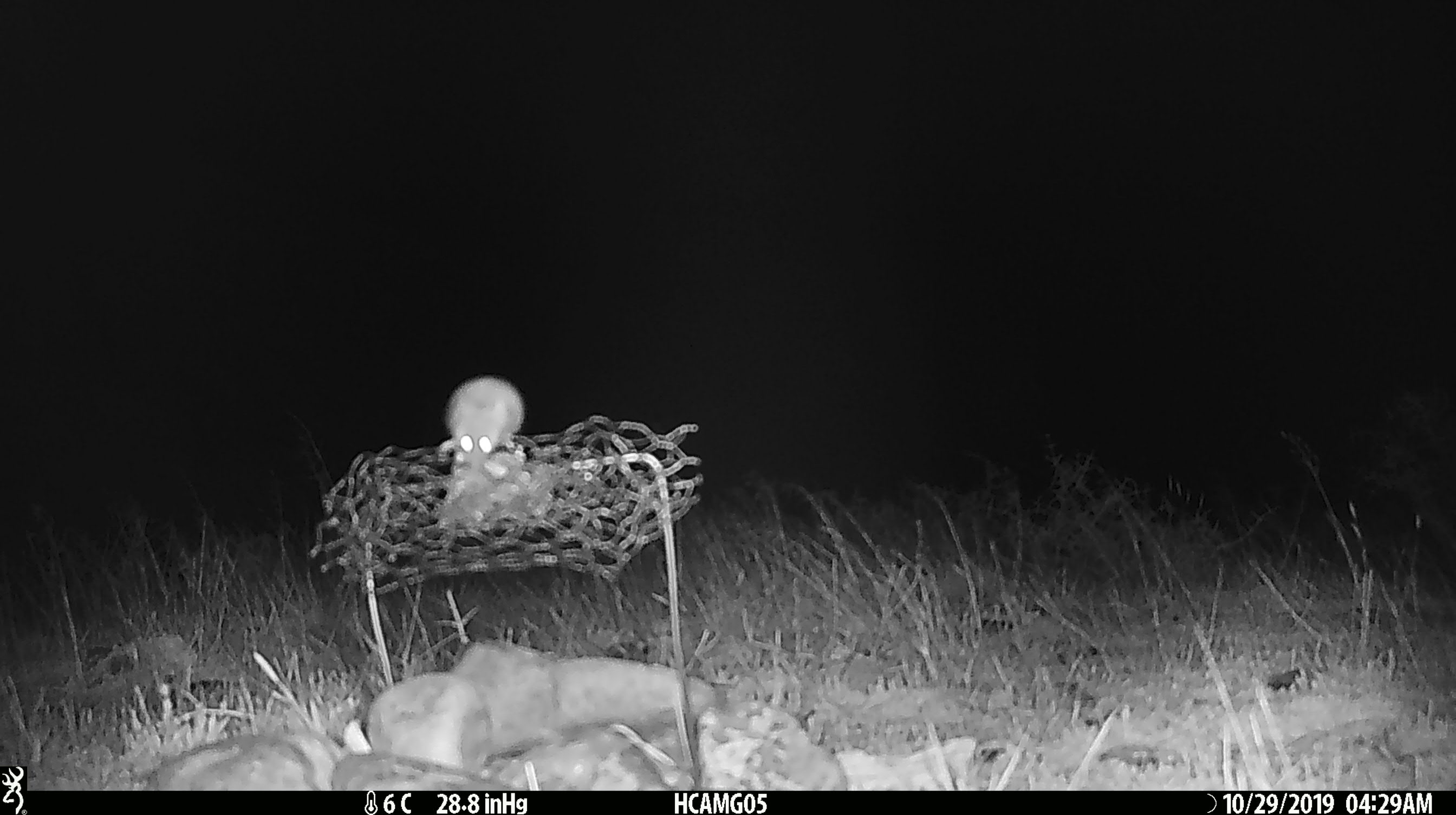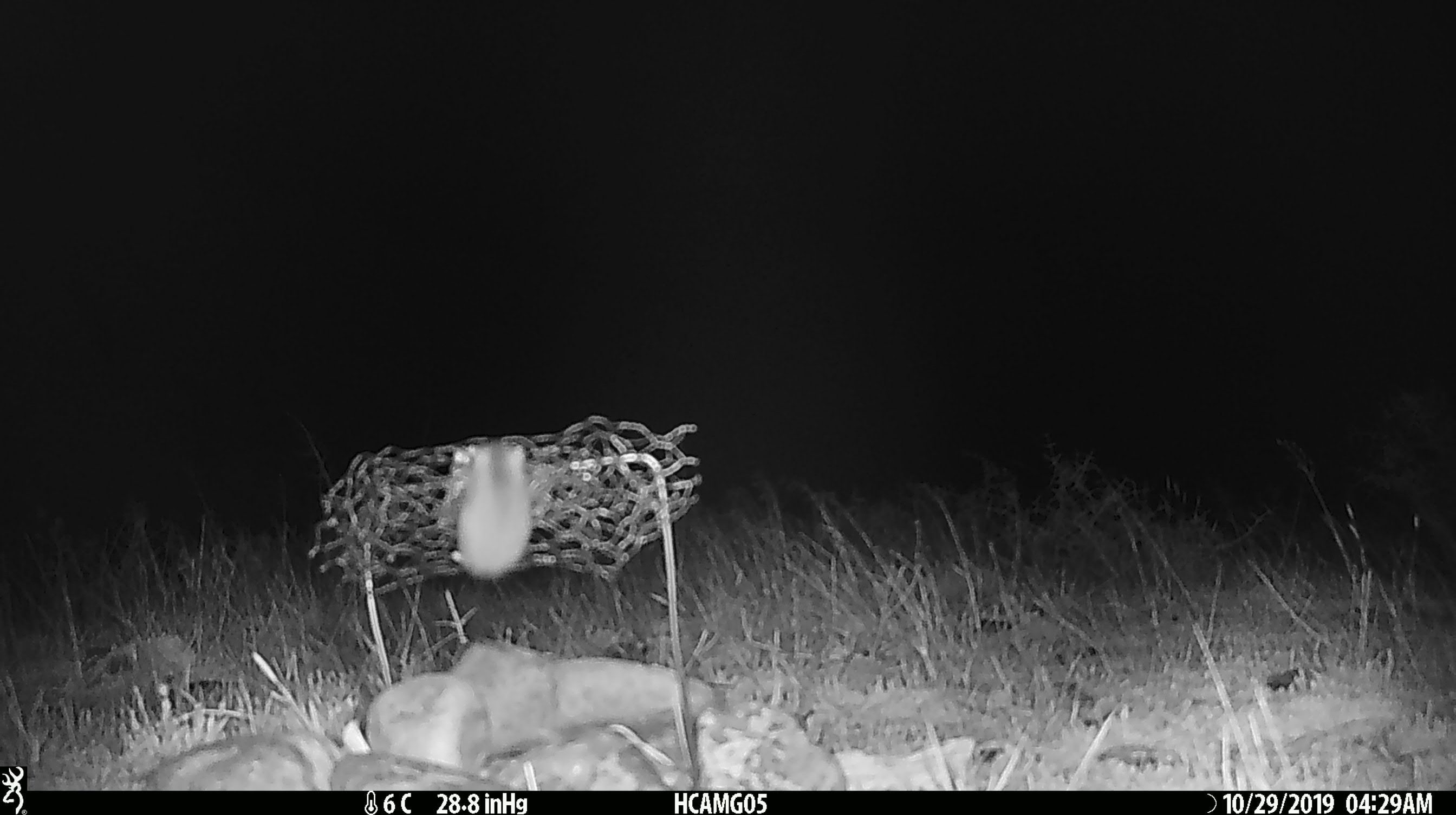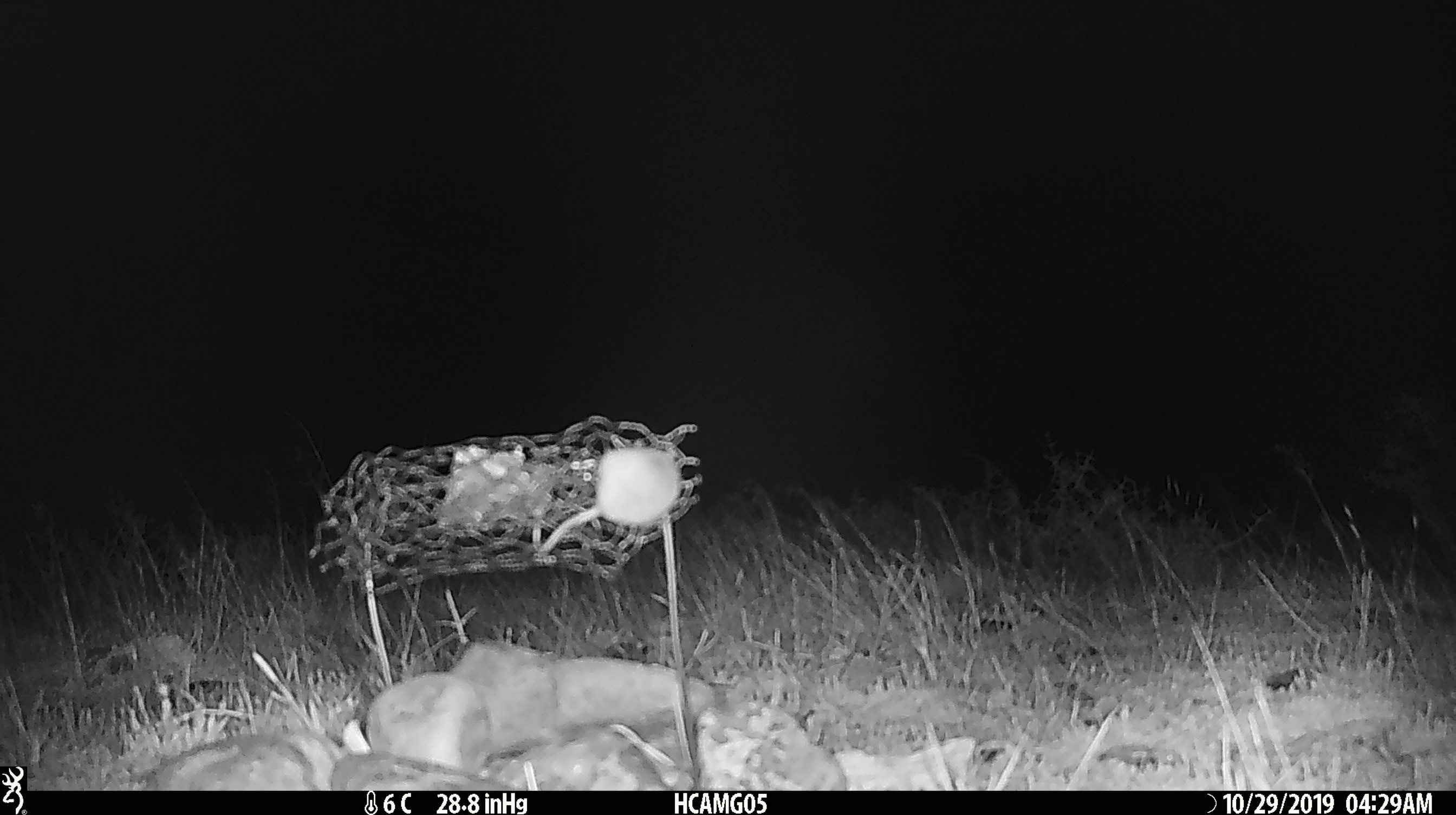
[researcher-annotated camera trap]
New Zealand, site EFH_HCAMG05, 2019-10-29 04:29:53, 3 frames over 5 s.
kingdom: Animalia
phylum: Chordata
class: Mammalia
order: Rodentia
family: Muridae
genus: Mus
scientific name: Mus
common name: mouse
Mouse (Mus).